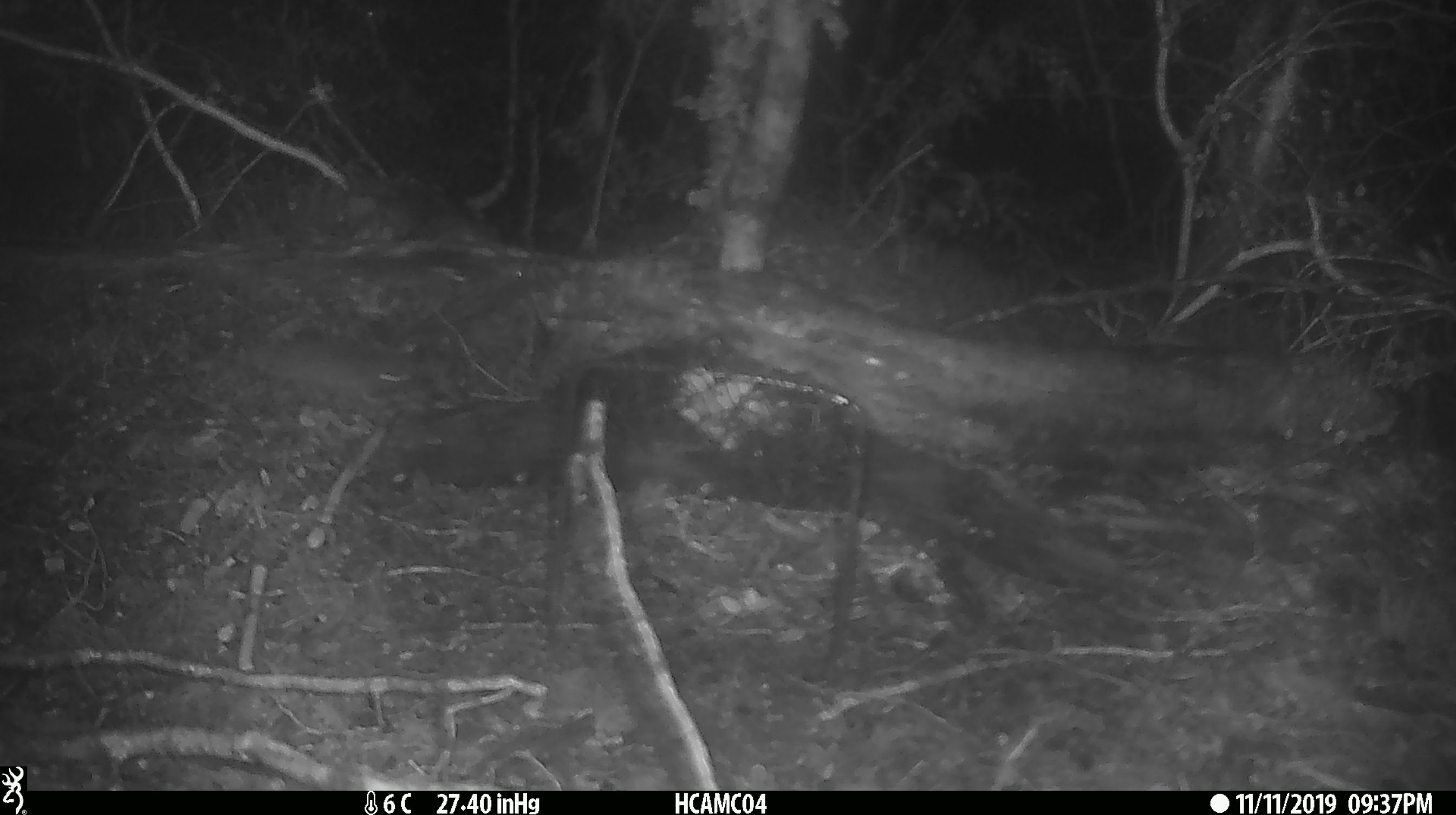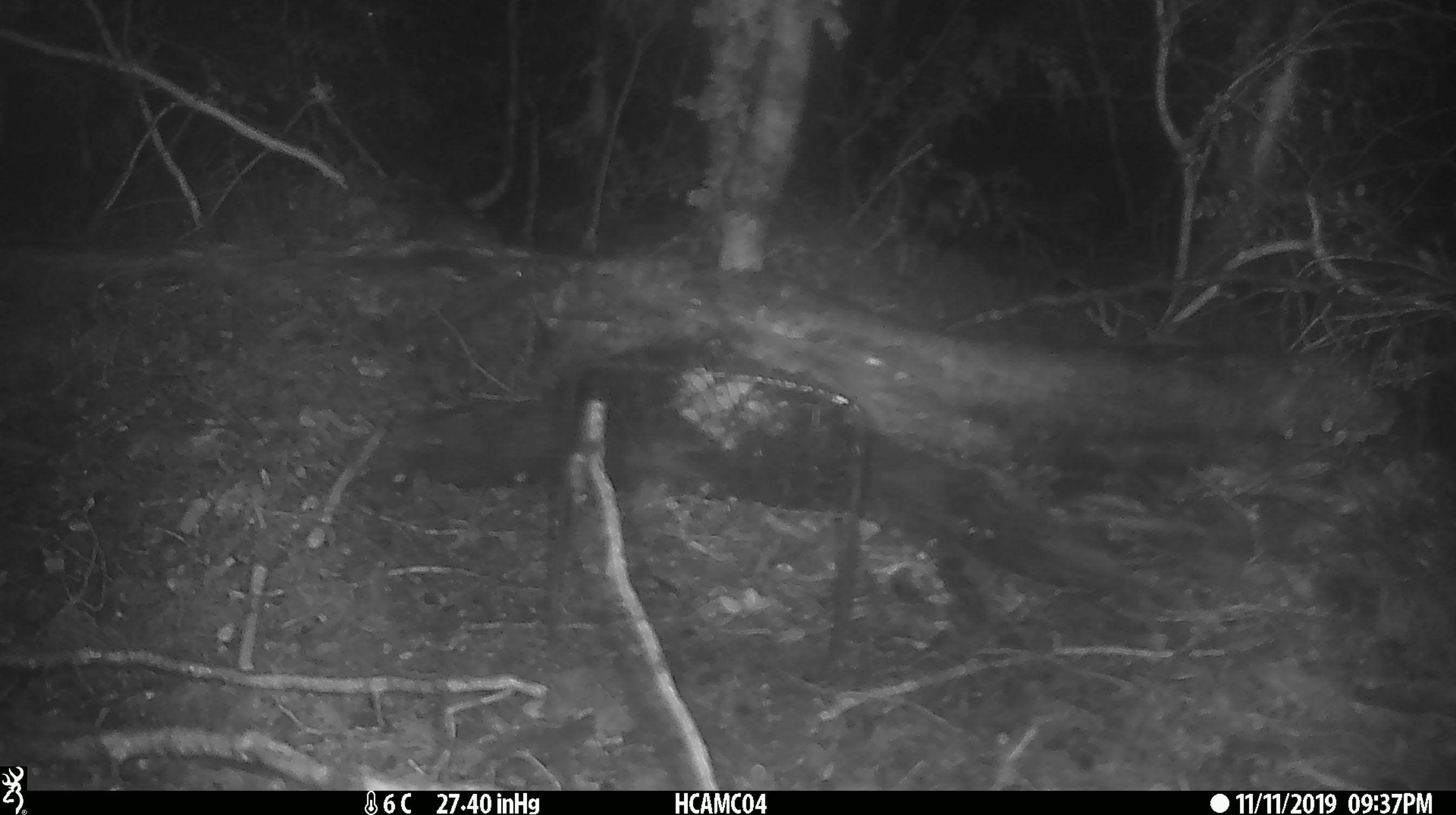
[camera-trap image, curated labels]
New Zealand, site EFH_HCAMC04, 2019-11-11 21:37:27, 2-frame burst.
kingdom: Animalia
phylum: Chordata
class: Mammalia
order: Rodentia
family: Muridae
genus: Mus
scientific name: Mus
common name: mouse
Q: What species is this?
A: Mouse (Mus).